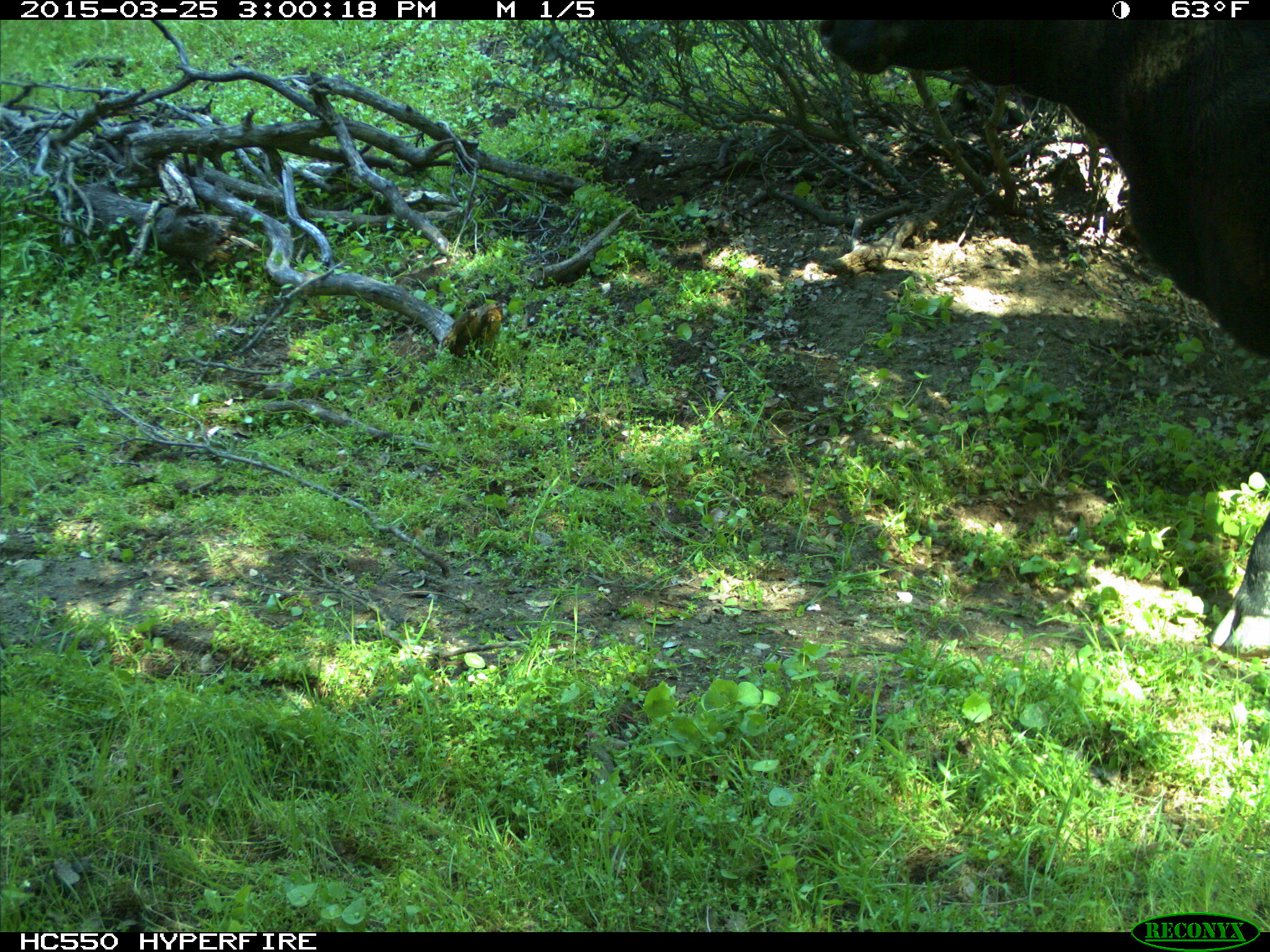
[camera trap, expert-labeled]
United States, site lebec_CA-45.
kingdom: Animalia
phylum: Chordata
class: Mammalia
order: Artiodactyla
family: Bovidae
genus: Bos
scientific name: Bos taurus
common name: domestic cow